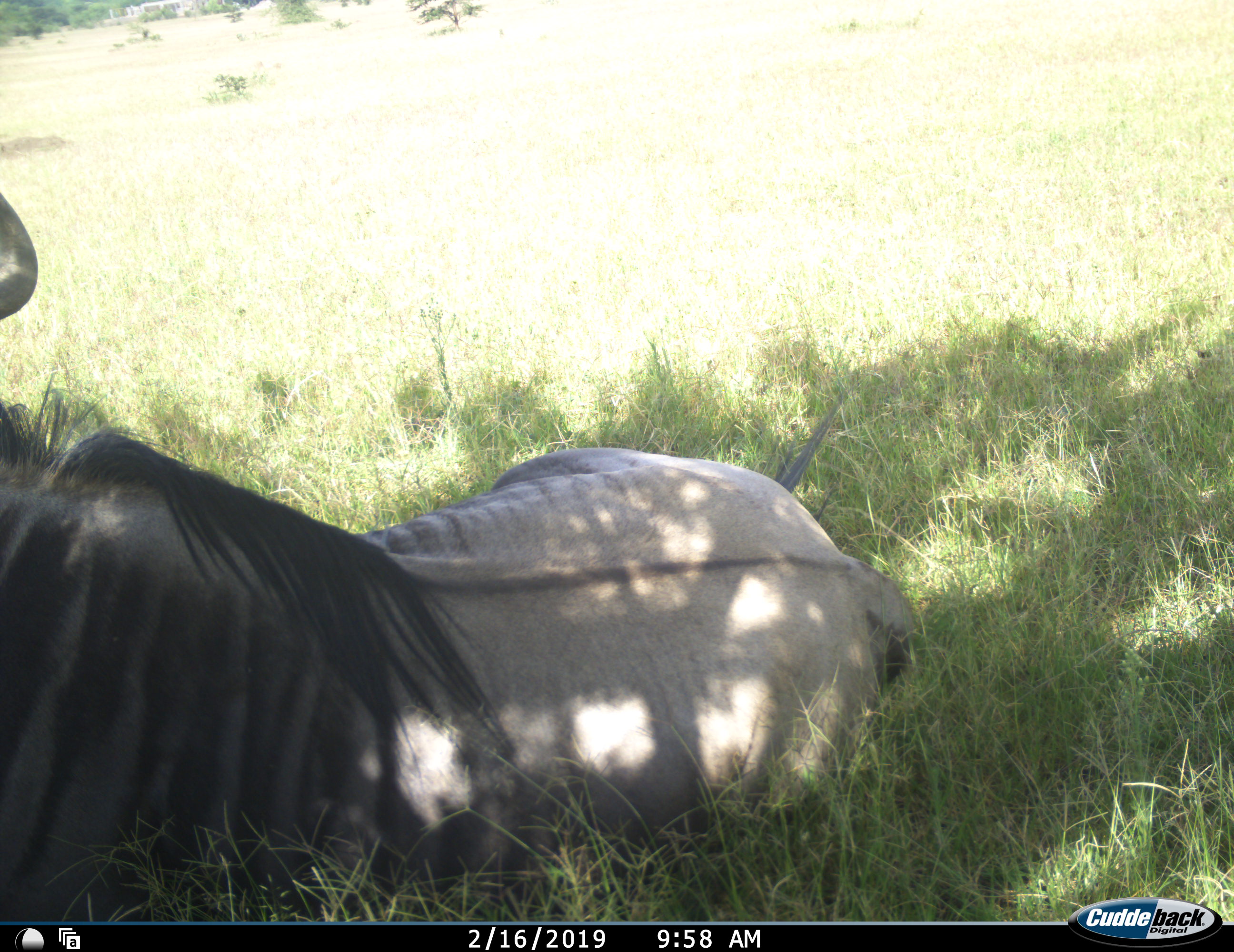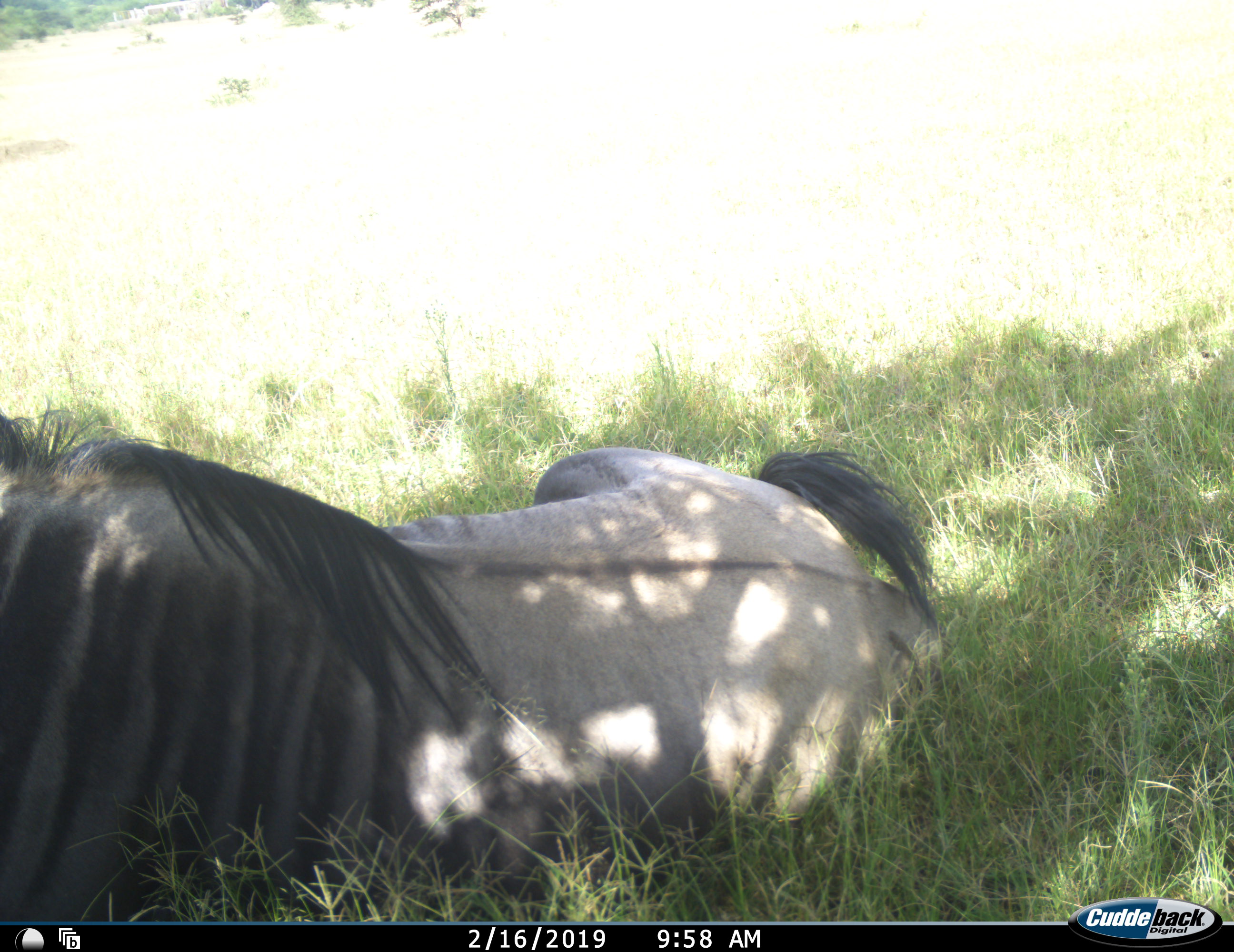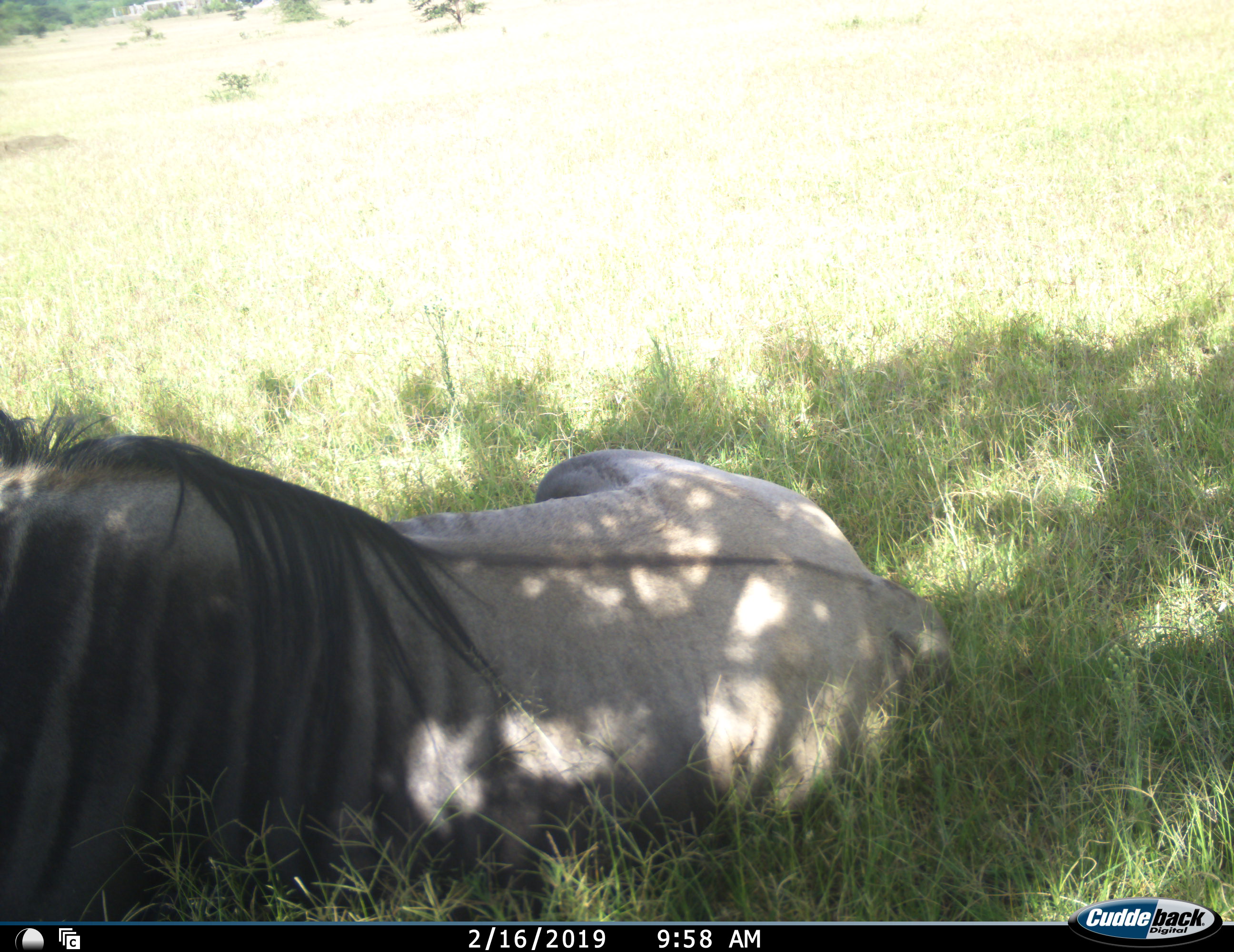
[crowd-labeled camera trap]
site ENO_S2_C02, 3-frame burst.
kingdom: Animalia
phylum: Chordata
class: Mammalia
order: Artiodactyla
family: Bovidae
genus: Connochaetes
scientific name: Connochaetes taurinus taurinus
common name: blue wildebeest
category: wildebeestblue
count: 1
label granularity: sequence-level